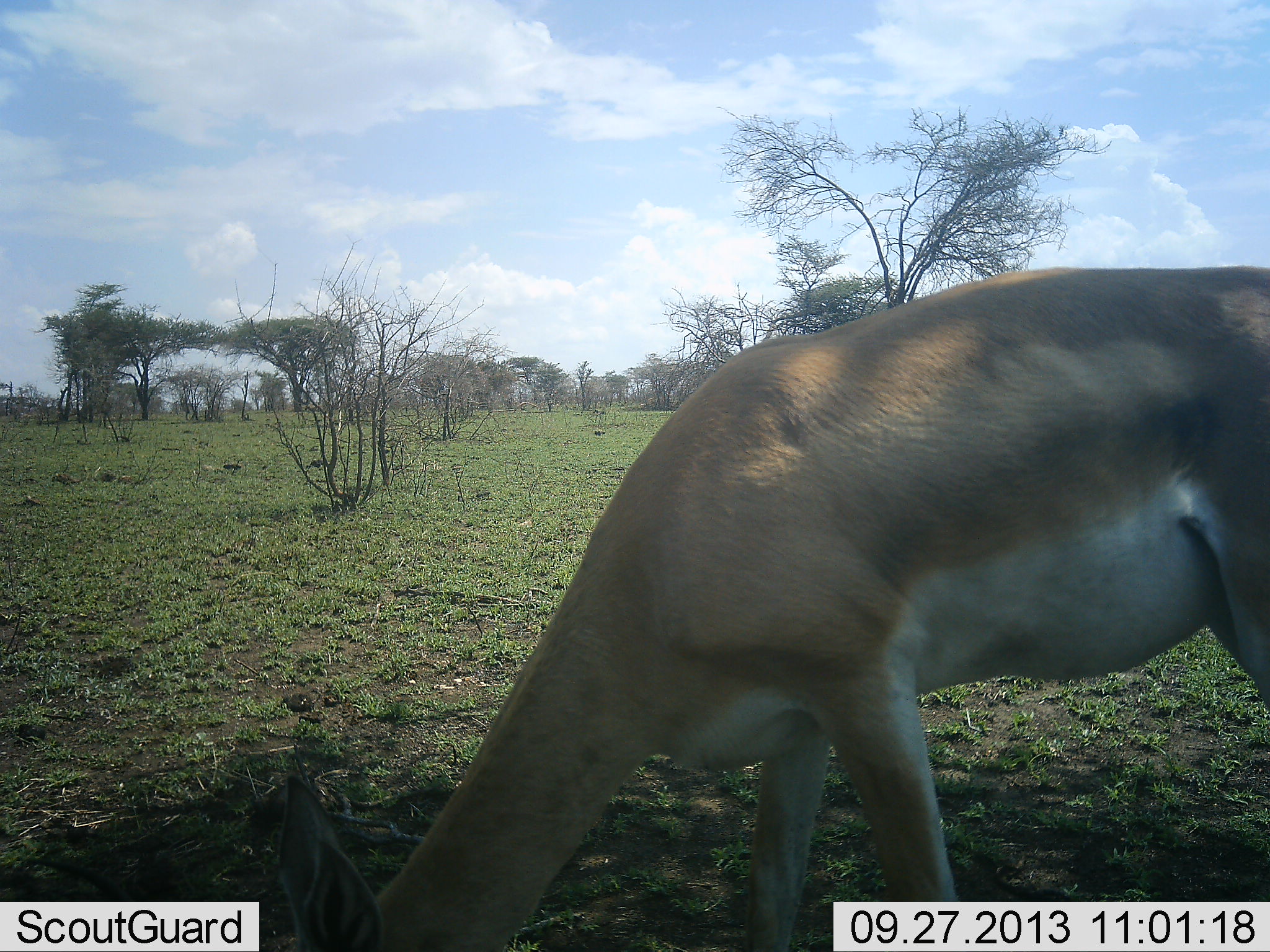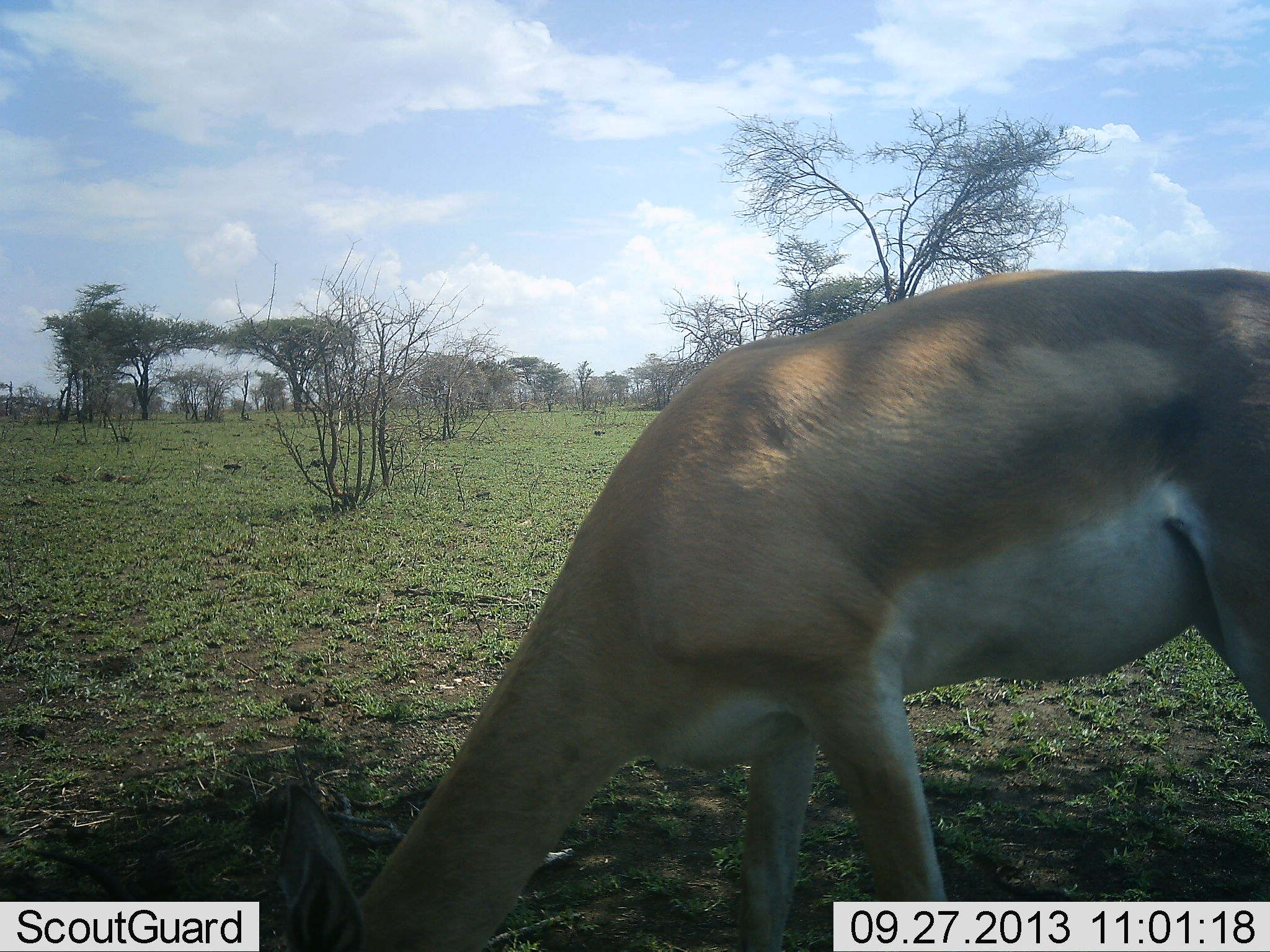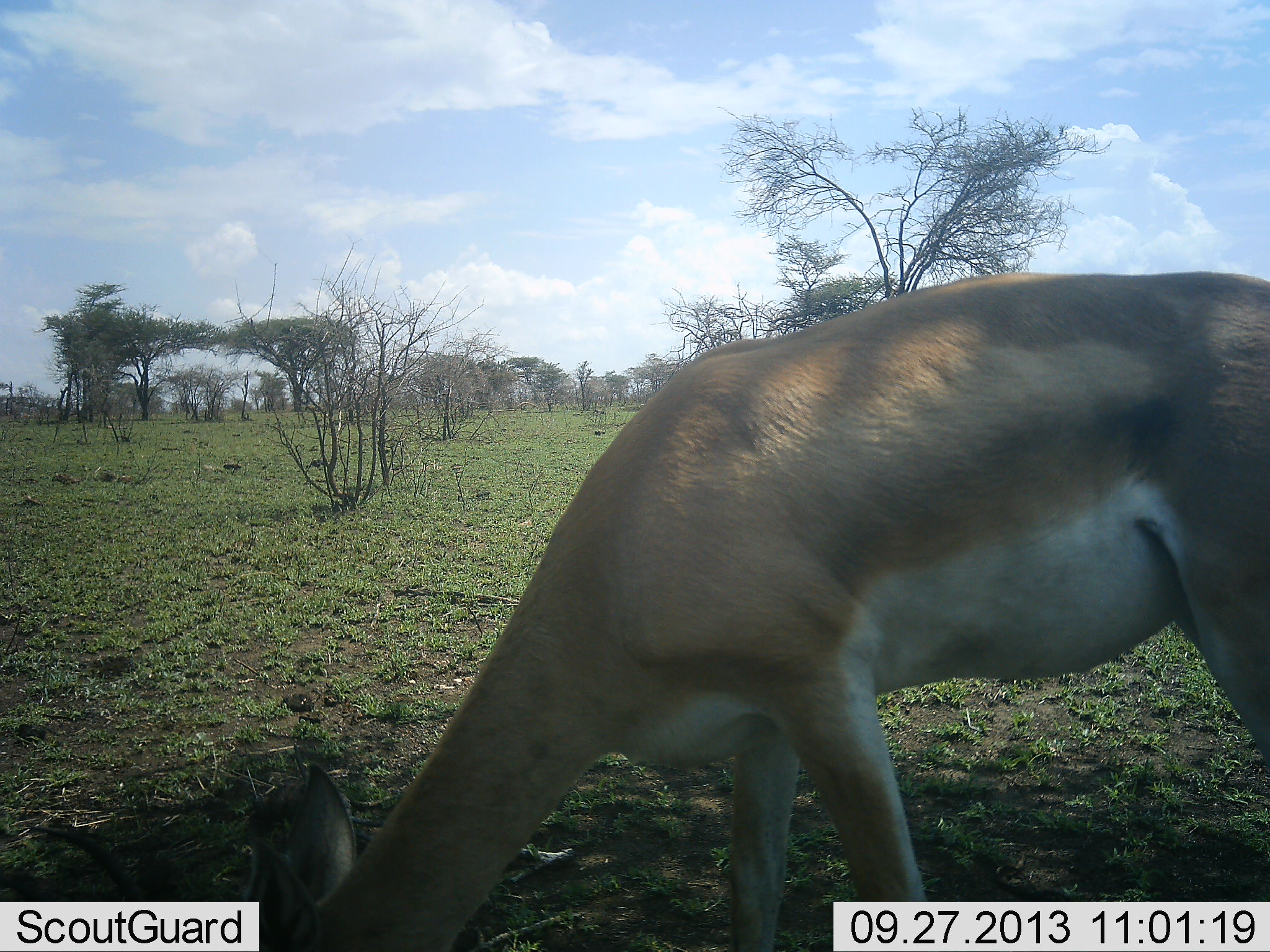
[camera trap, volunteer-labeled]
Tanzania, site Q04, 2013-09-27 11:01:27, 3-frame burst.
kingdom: Animalia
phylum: Chordata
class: Mammalia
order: Artiodactyla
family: Bovidae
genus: Nanger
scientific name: Nanger granti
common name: grant's gazelle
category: gazellegrants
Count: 1.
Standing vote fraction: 30%.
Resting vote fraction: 0%.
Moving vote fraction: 10%.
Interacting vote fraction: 0%.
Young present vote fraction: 0%.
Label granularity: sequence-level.